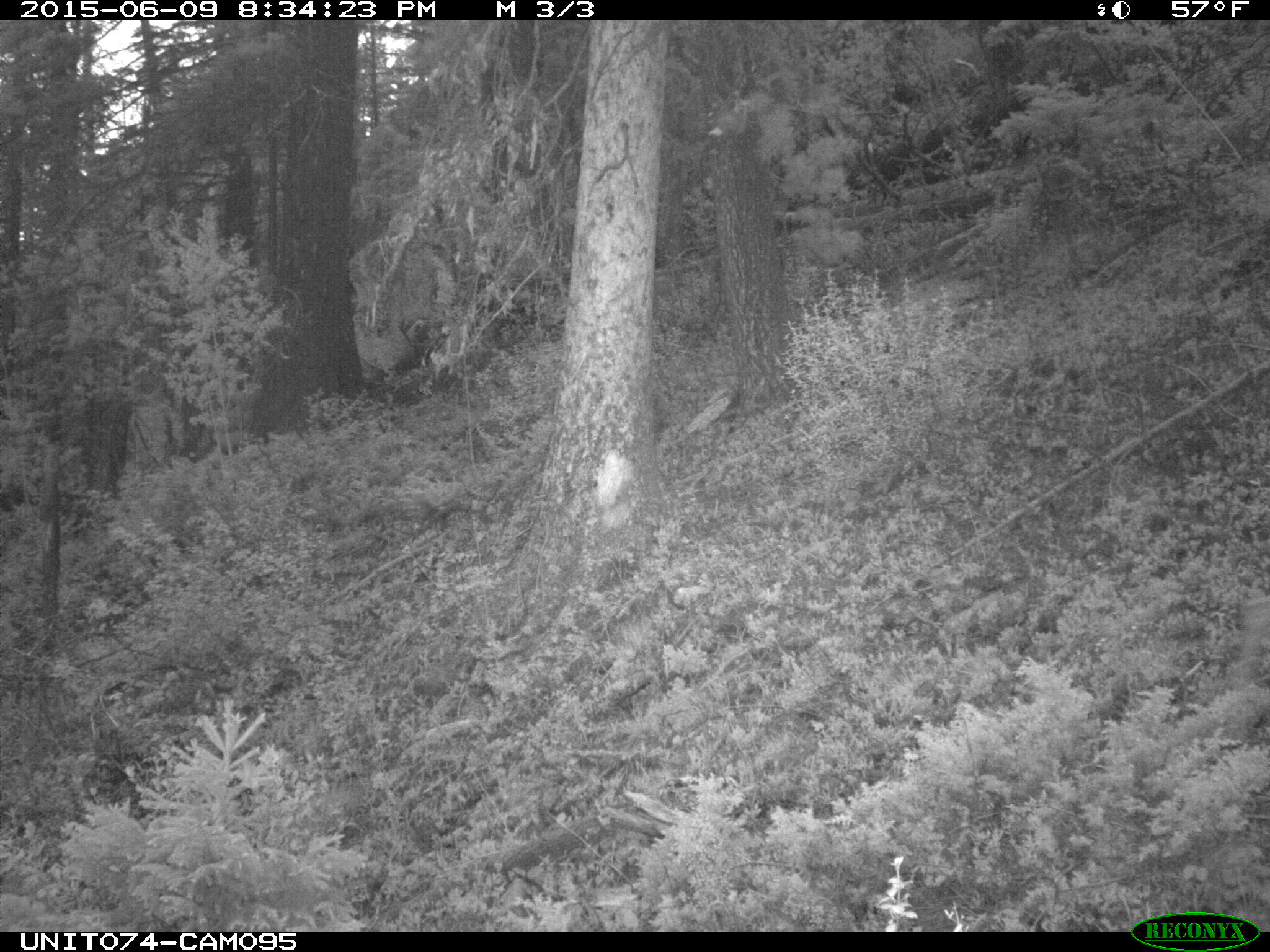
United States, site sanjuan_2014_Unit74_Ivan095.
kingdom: Animalia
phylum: Chordata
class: Mammalia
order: Artiodactyla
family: Cervidae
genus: Odocoileus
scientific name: Odocoileus hemionus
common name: mule deer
Odocoileus hemionus (mule deer).